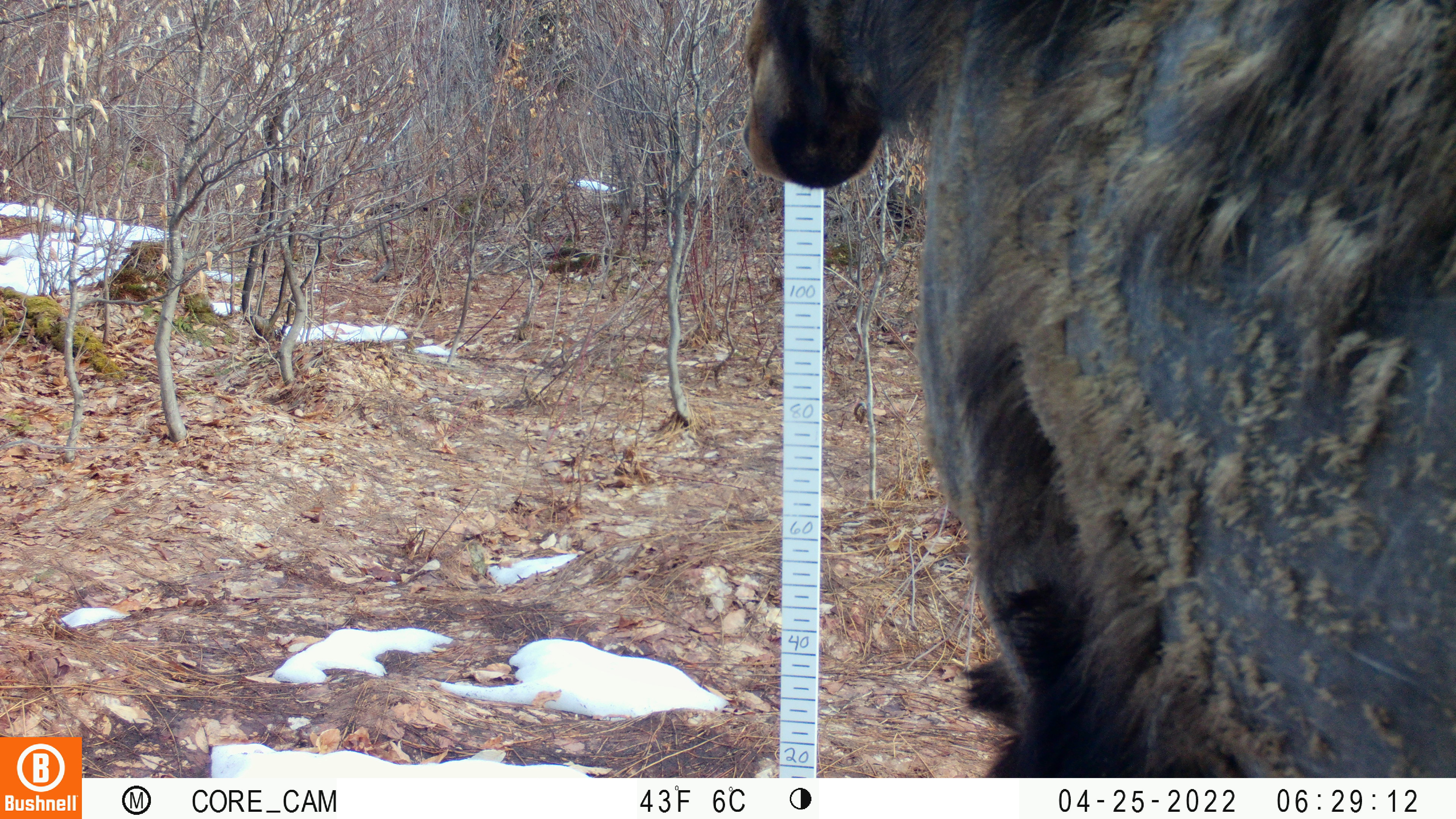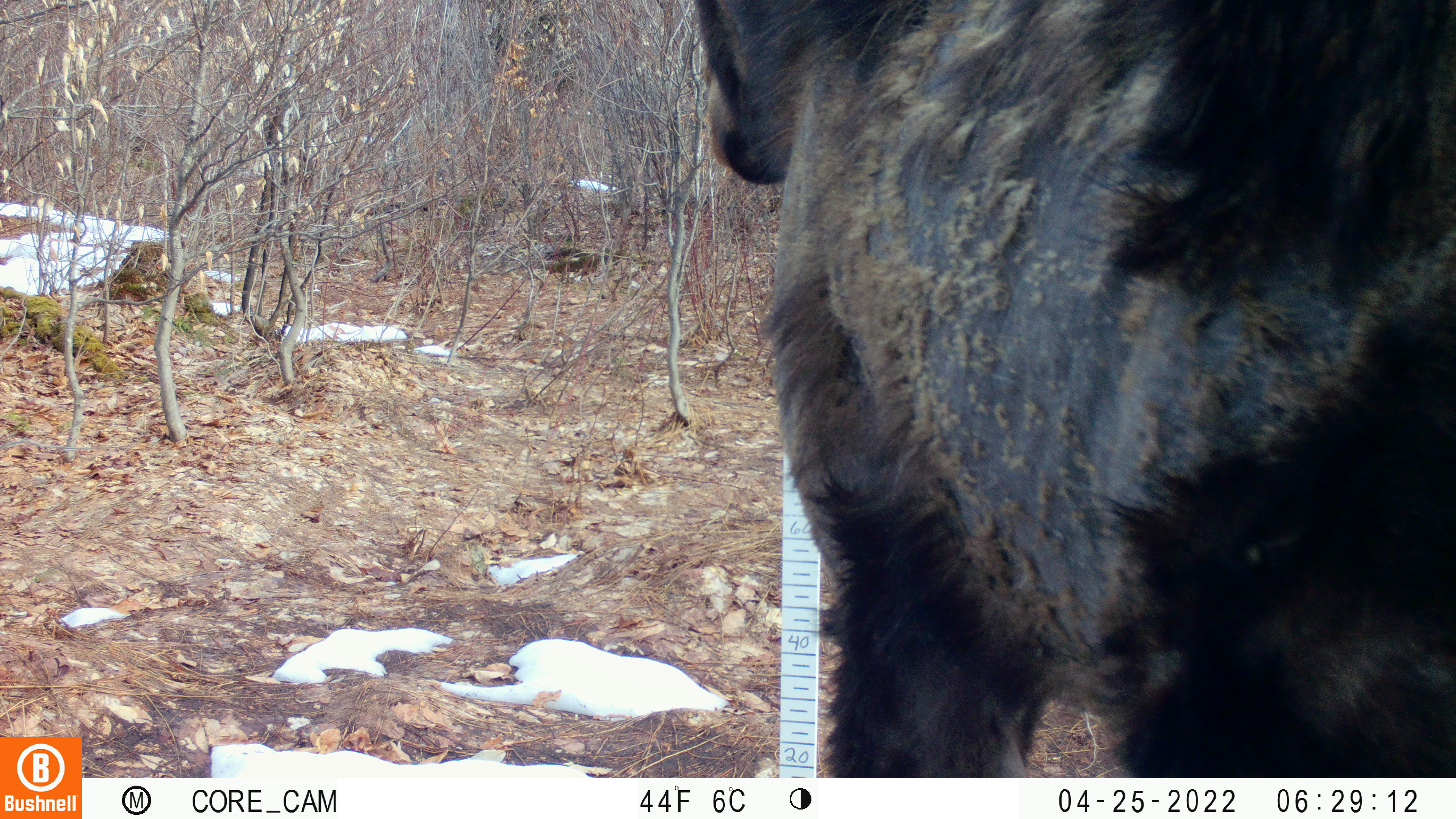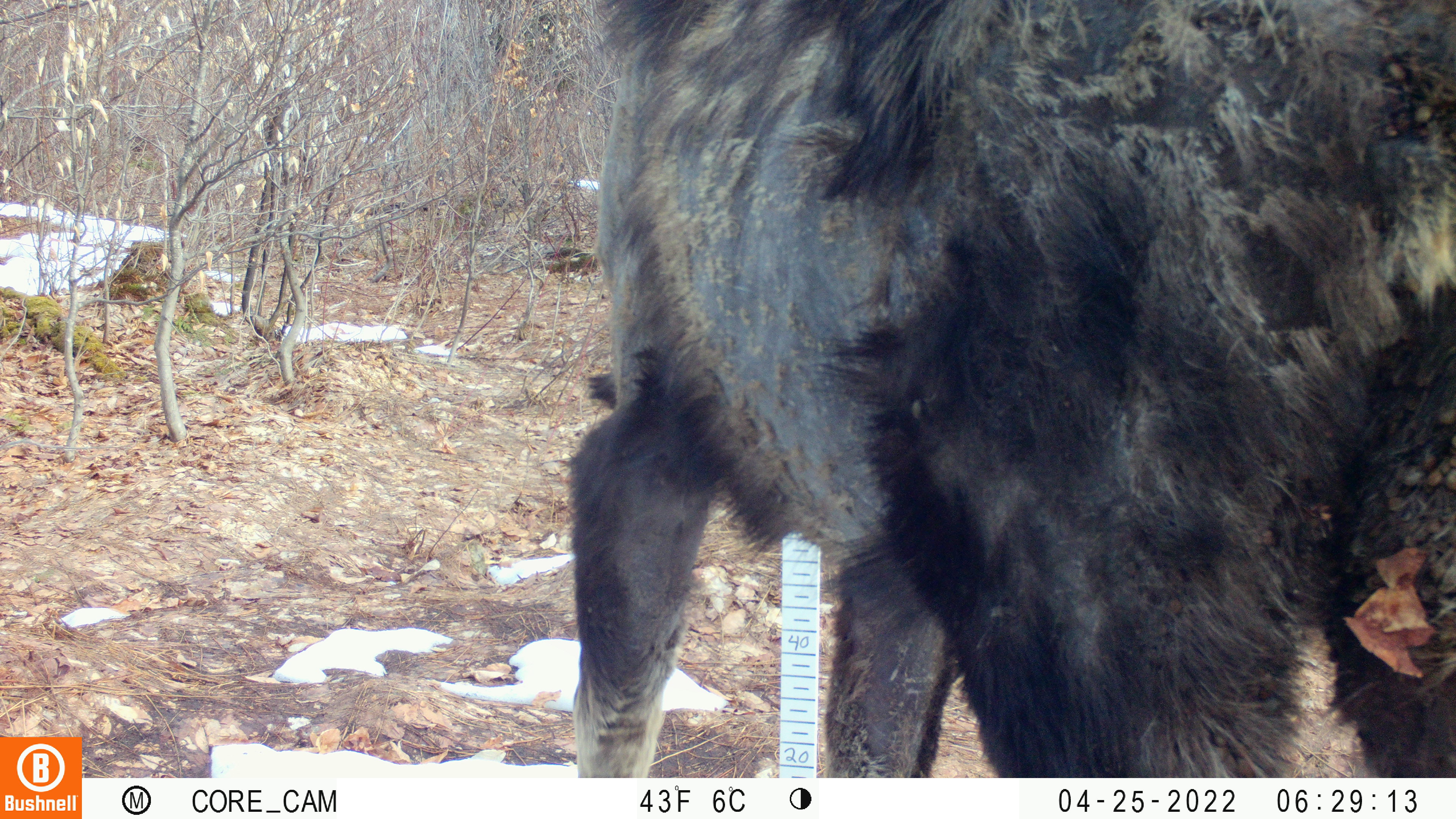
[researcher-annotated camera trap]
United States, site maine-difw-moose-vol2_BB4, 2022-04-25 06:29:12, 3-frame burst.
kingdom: Animalia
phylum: Chordata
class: Mammalia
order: Artiodactyla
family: Cervidae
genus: Alces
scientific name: Alces alces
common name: moose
Moose (Alces alces).